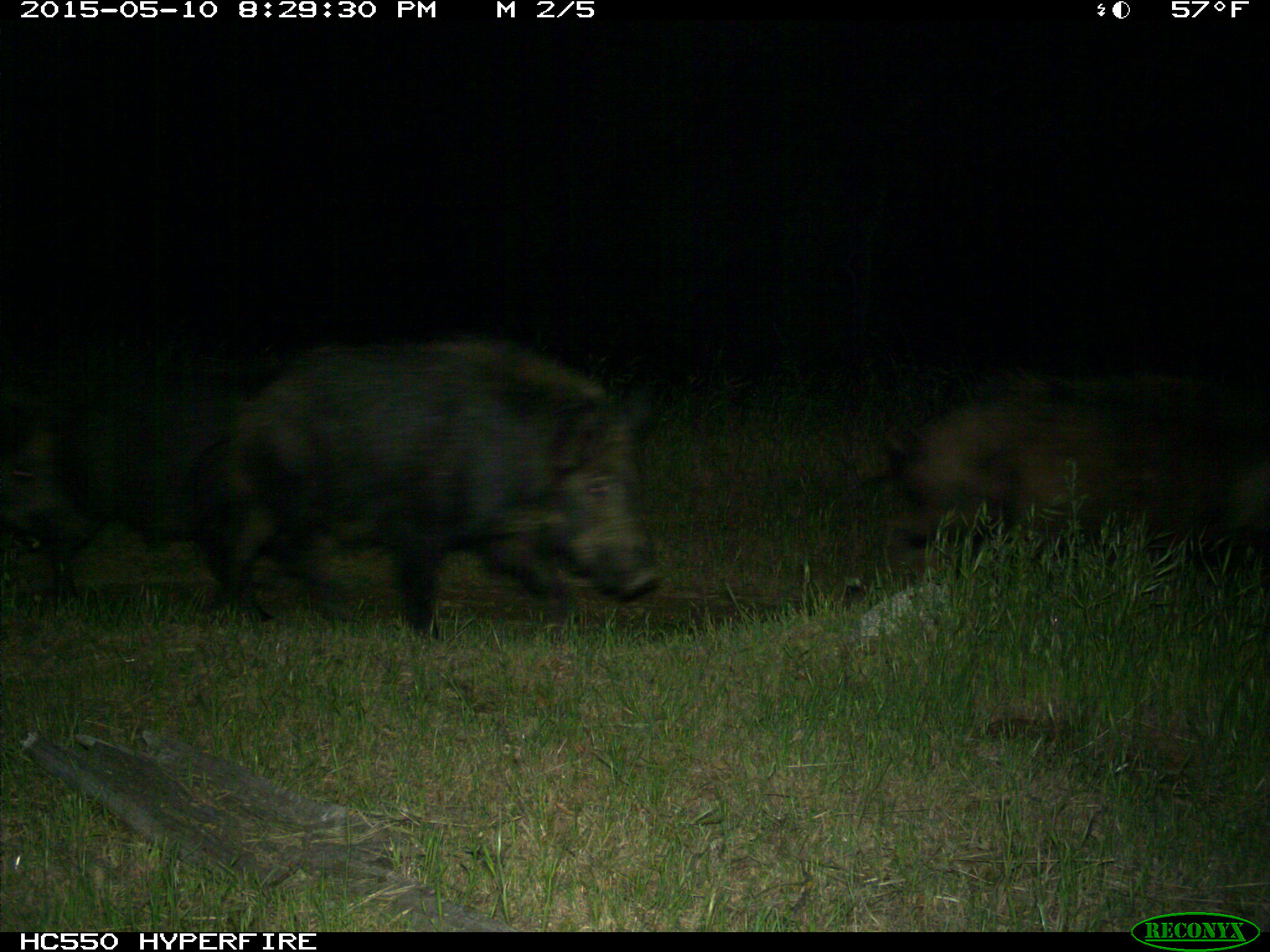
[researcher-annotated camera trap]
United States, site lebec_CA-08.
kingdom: Animalia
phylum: Chordata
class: Mammalia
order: Artiodactyla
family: Suidae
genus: Sus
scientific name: Sus scrofa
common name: wild boar